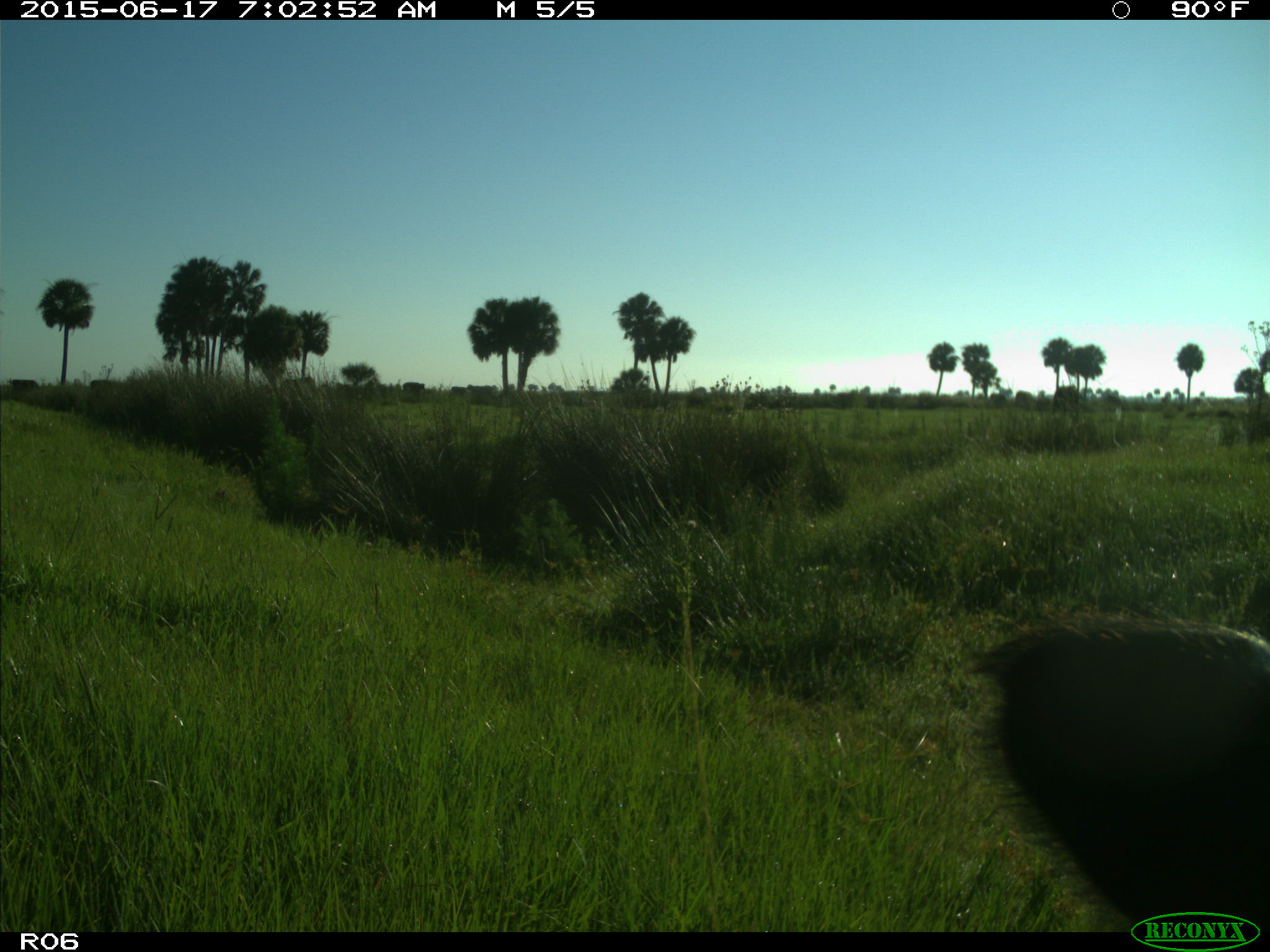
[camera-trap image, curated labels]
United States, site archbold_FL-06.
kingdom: Animalia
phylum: Chordata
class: Mammalia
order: Artiodactyla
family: Bovidae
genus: Bos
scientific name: Bos taurus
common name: domestic cow